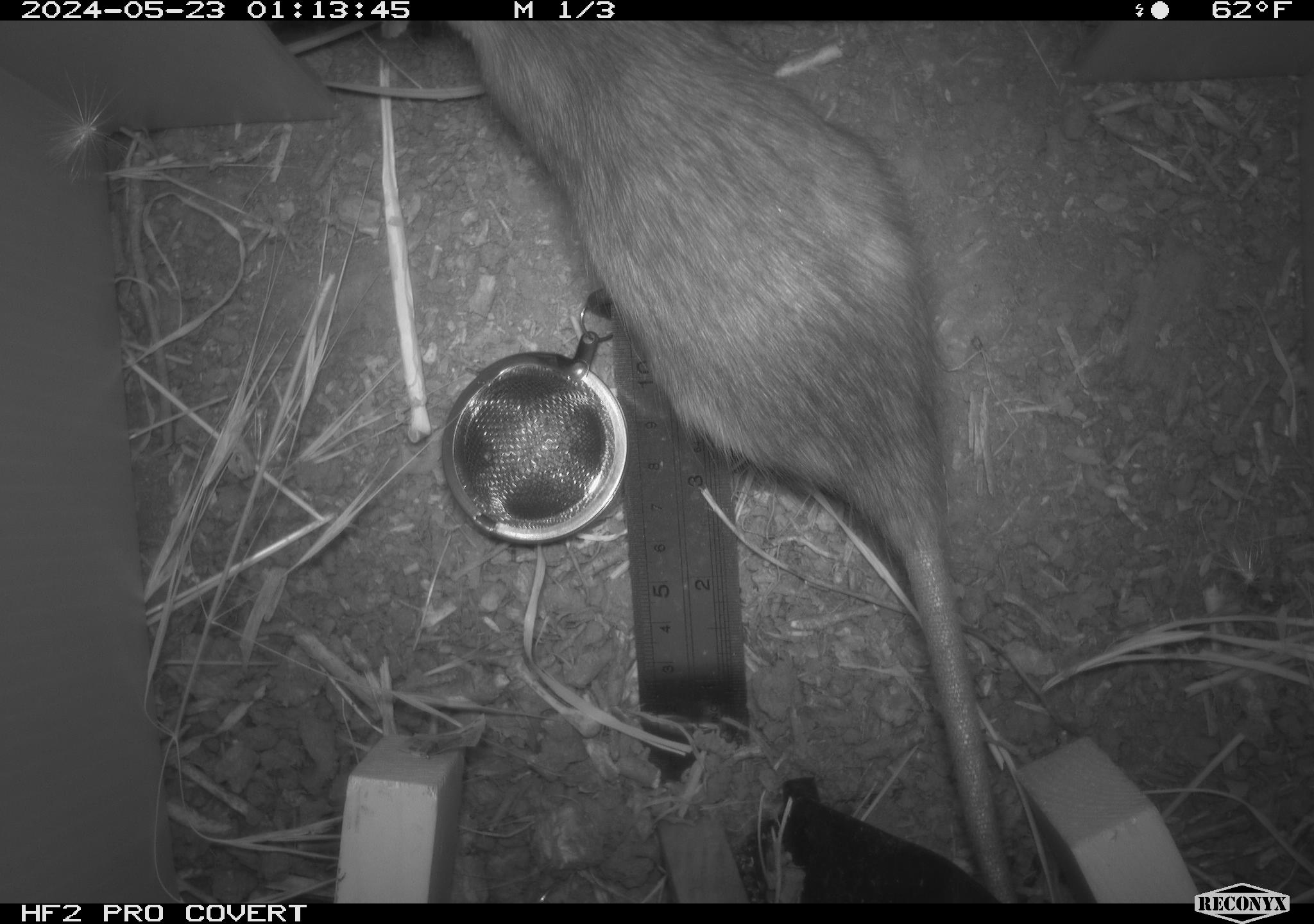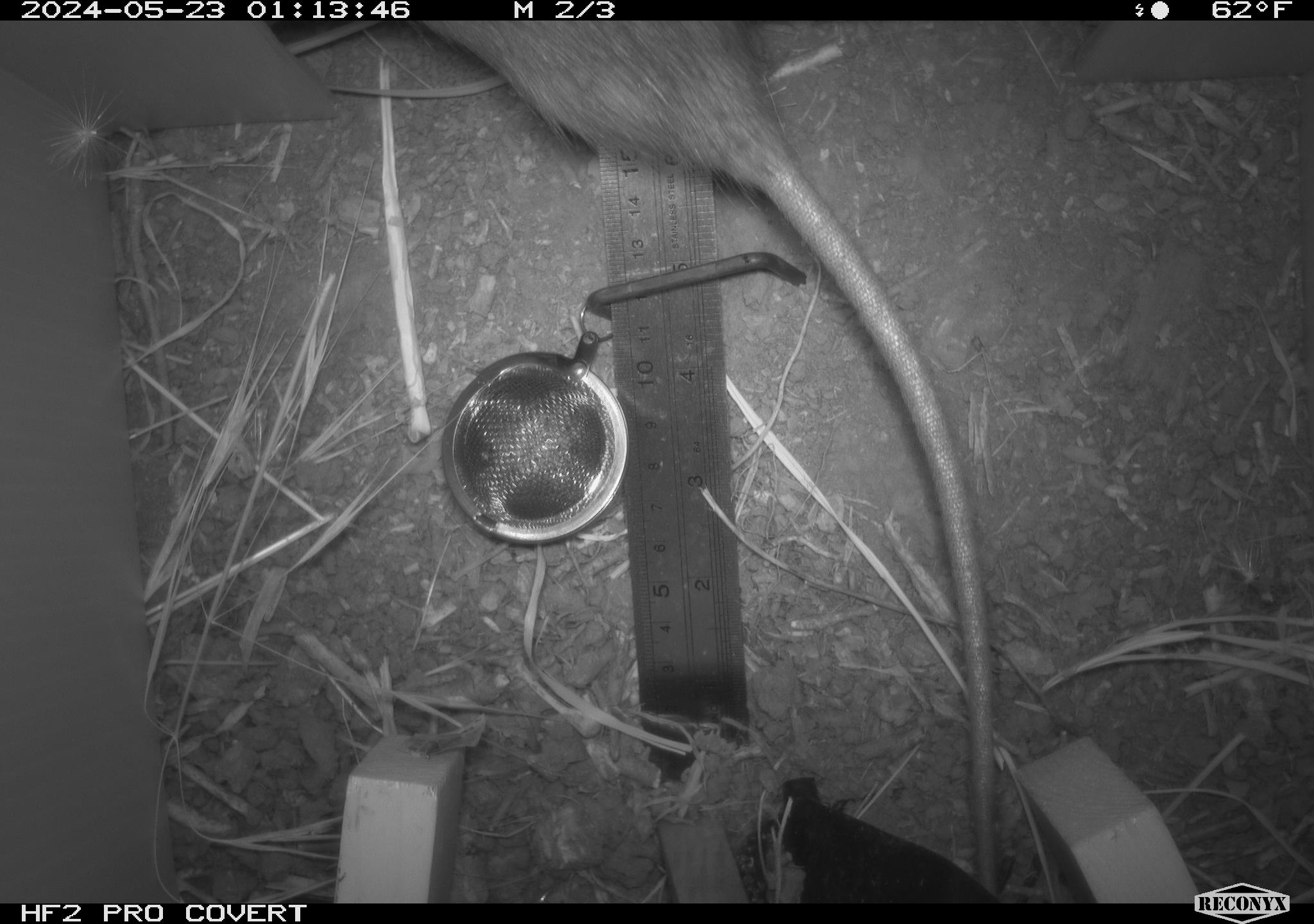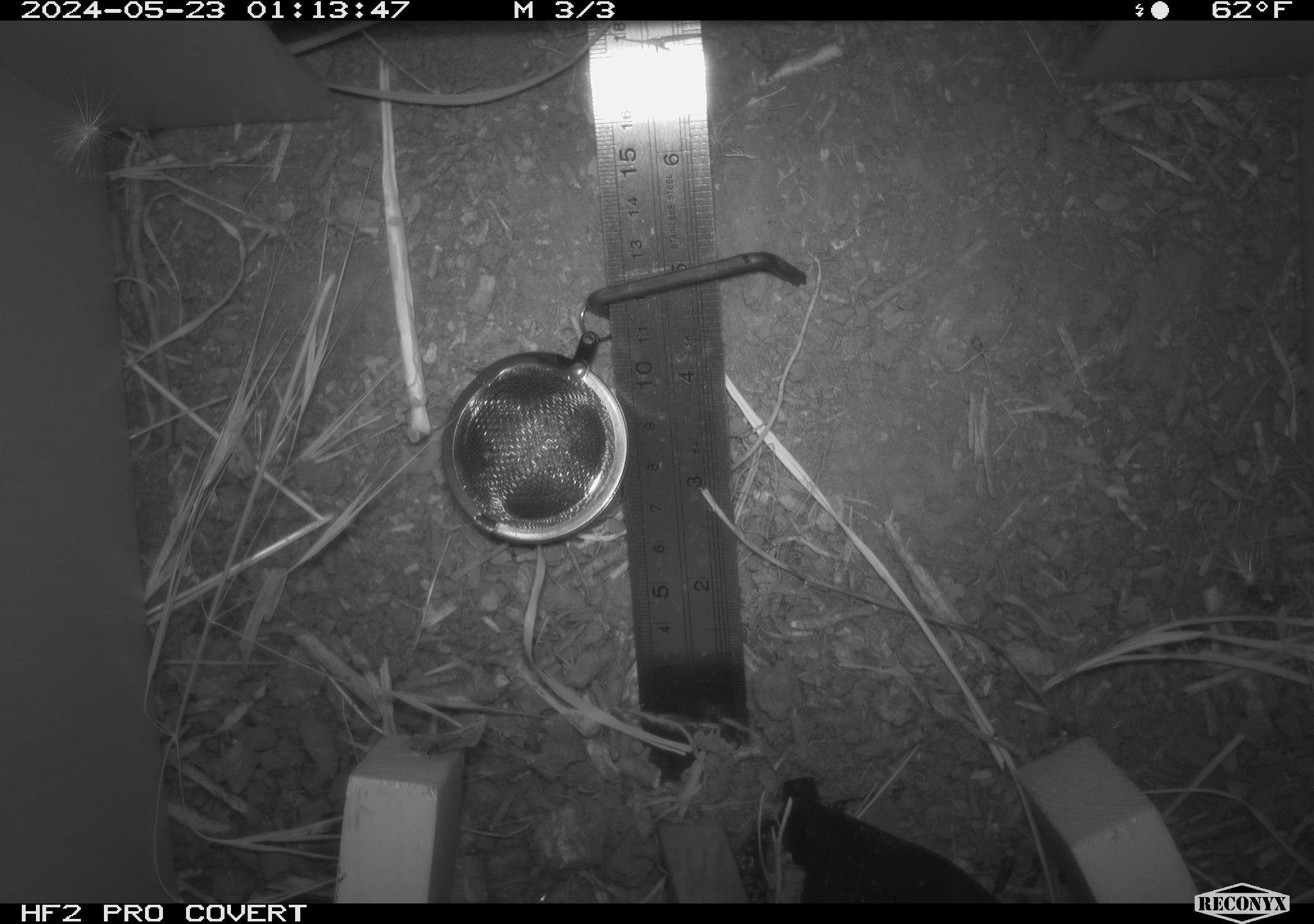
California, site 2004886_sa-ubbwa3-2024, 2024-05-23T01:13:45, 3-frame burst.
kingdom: Animalia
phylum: Chordata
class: Mammalia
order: Rodentia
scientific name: Rodentia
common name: woodrat or rat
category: woodrat or rat species